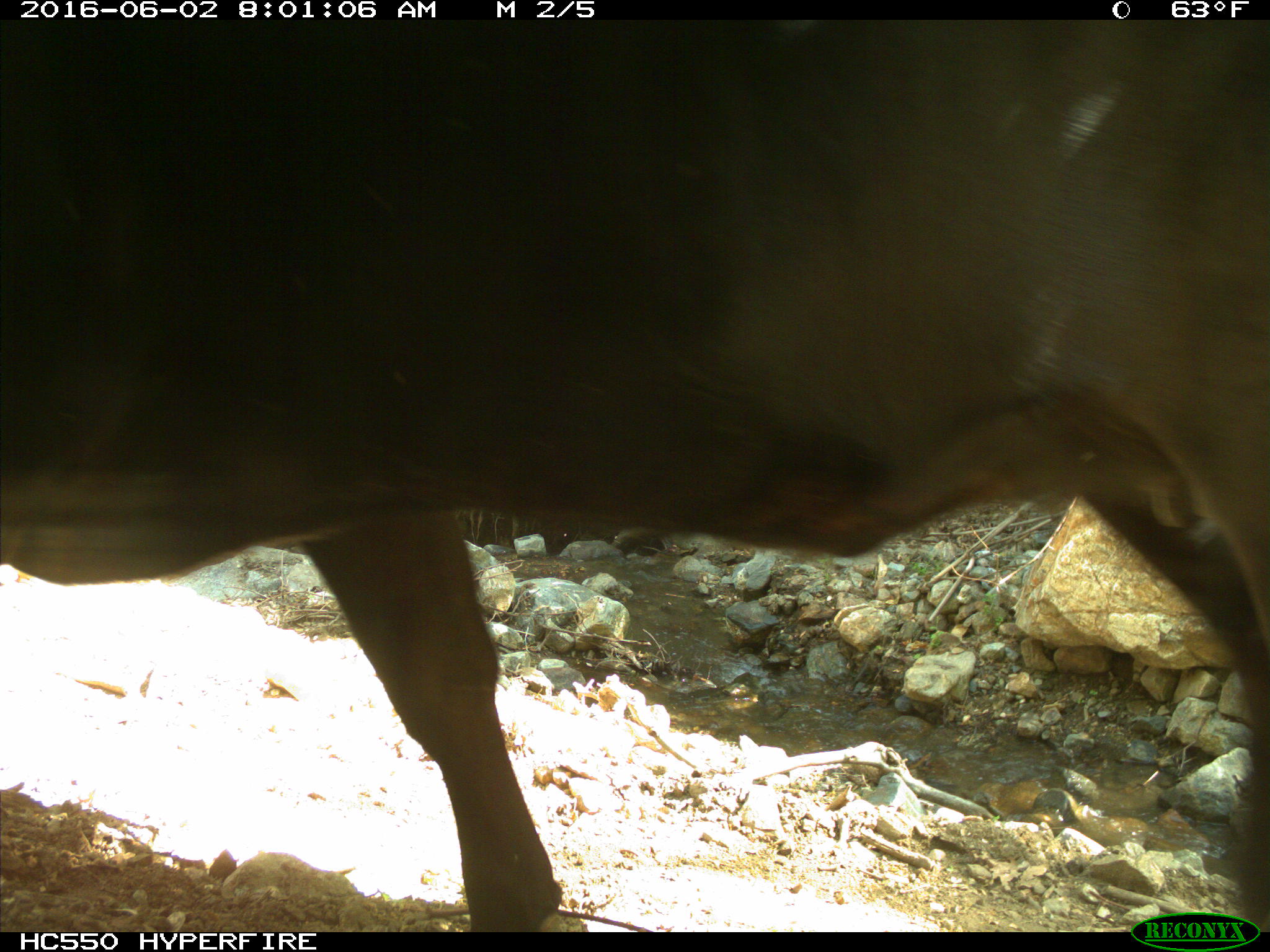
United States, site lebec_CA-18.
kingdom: Animalia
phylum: Chordata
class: Mammalia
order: Artiodactyla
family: Bovidae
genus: Bos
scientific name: Bos taurus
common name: domestic cow